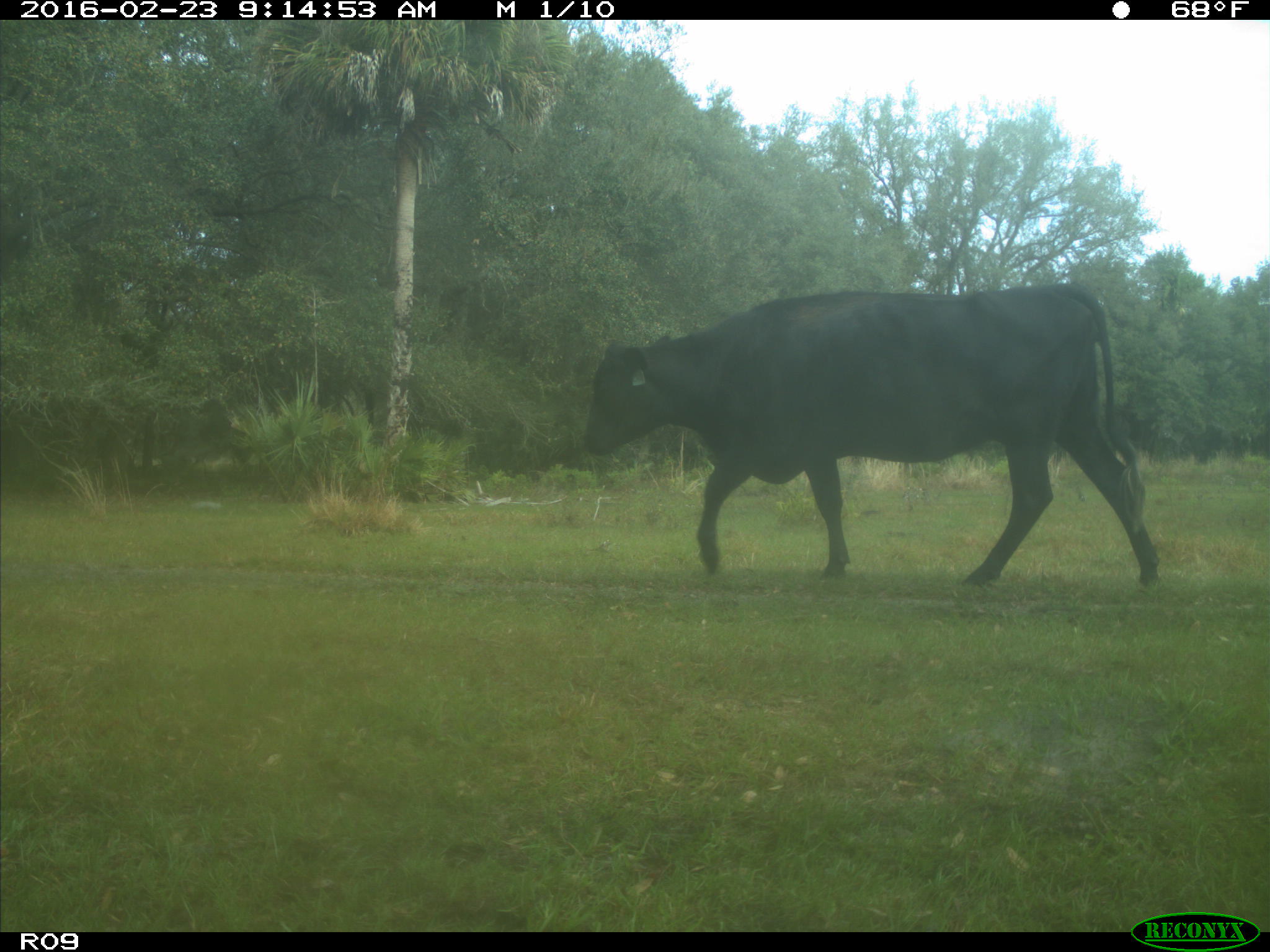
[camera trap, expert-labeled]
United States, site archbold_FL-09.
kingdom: Animalia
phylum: Chordata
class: Mammalia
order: Artiodactyla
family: Bovidae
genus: Bos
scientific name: Bos taurus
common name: domestic cow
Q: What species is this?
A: Bos taurus (domestic cow).